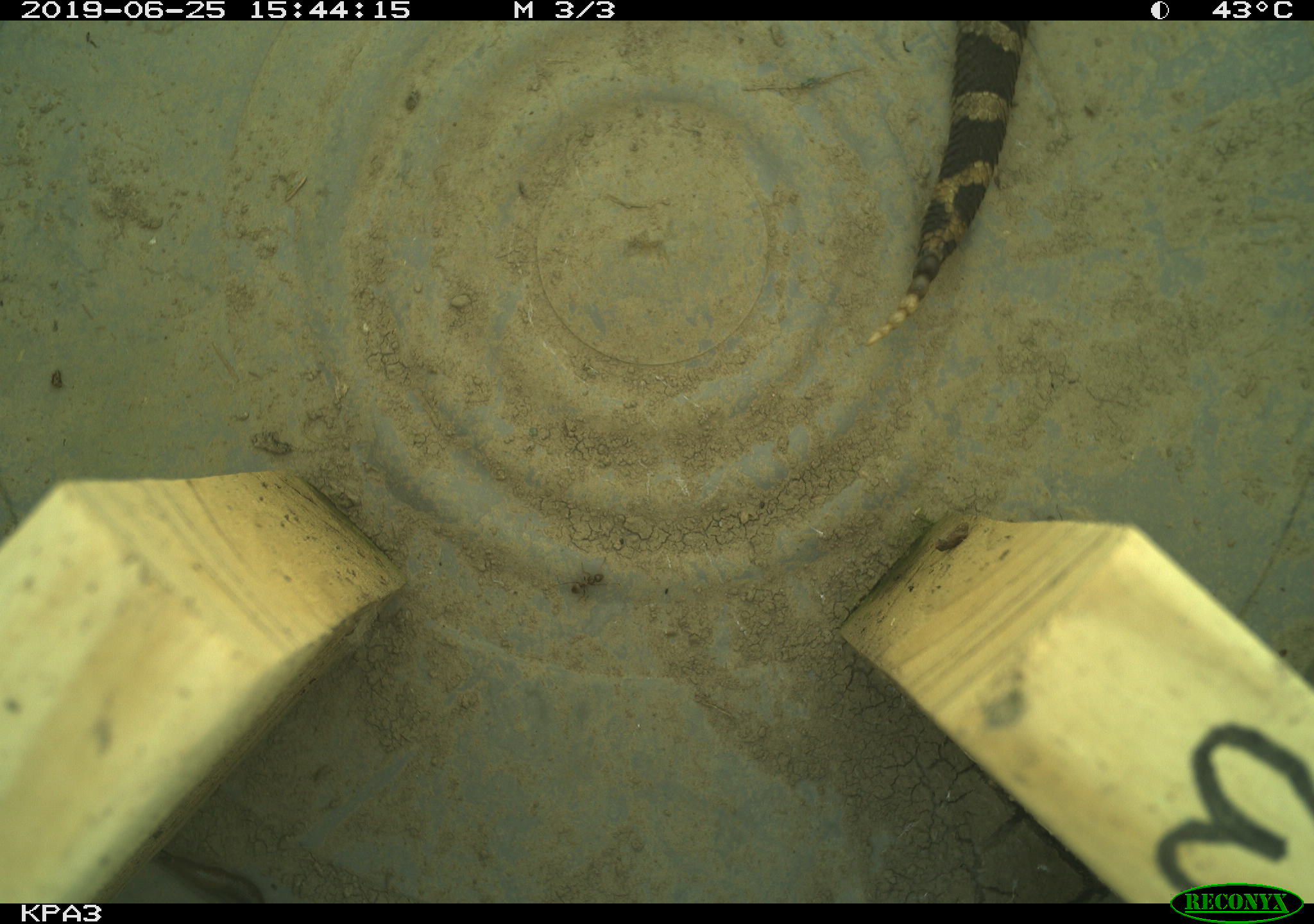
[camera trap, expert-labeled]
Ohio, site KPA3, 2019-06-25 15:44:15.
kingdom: Animalia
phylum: Chordata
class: Reptilia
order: Squamata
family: Viperidae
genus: Sistrurus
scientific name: Sistrurus catenatus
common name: eastern massasauga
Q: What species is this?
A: Eastern massasauga (Sistrurus catenatus).